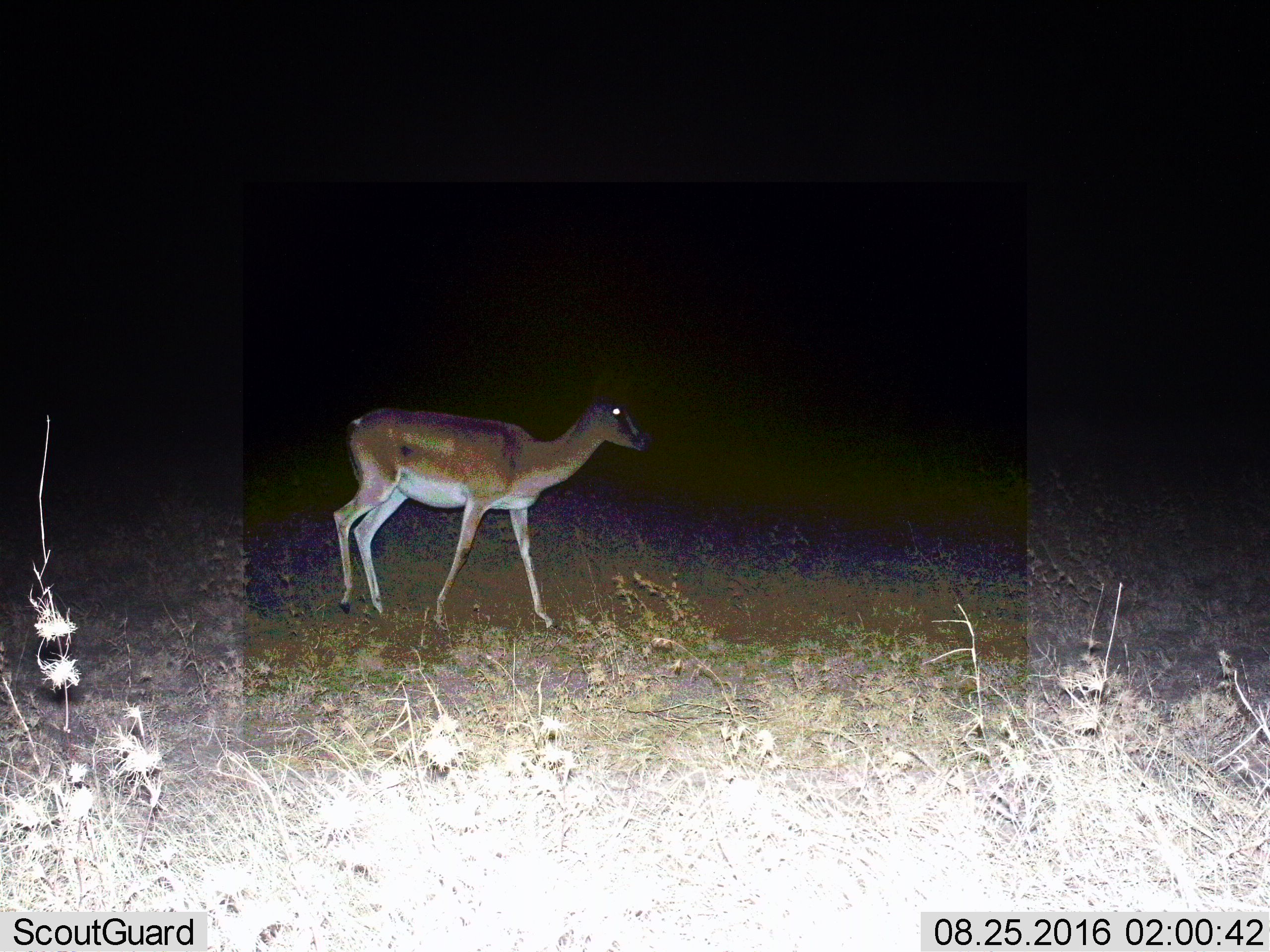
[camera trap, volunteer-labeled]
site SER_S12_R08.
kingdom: Animalia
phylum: Chordata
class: Mammalia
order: Artiodactyla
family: Bovidae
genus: Nanger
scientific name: Nanger granti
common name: grant's gazelle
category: gazellegrants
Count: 1.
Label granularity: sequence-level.